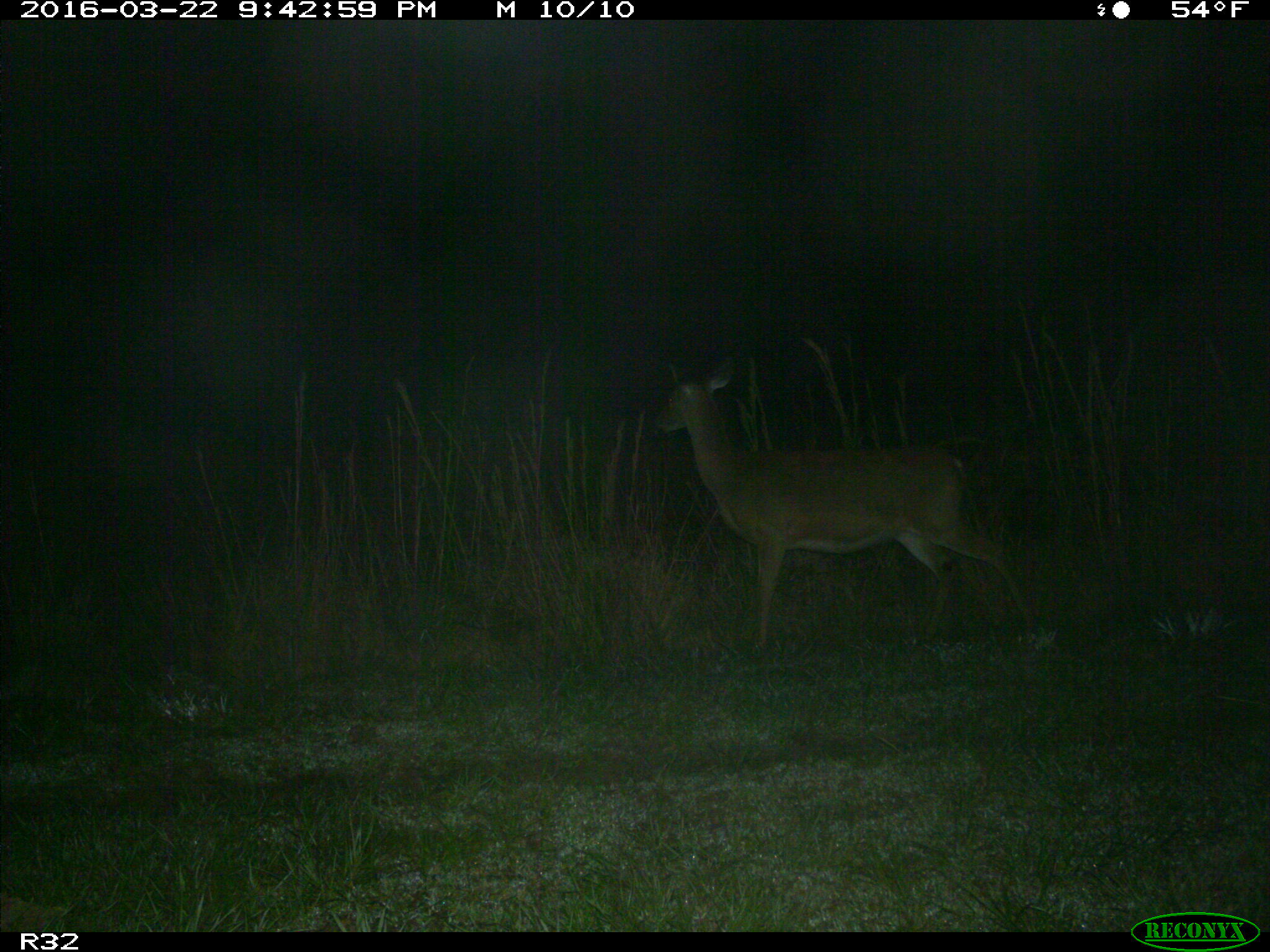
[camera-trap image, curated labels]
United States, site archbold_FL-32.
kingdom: Animalia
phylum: Chordata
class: Mammalia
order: Artiodactyla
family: Cervidae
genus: Odocoileus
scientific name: Odocoileus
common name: deer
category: unidentified deer